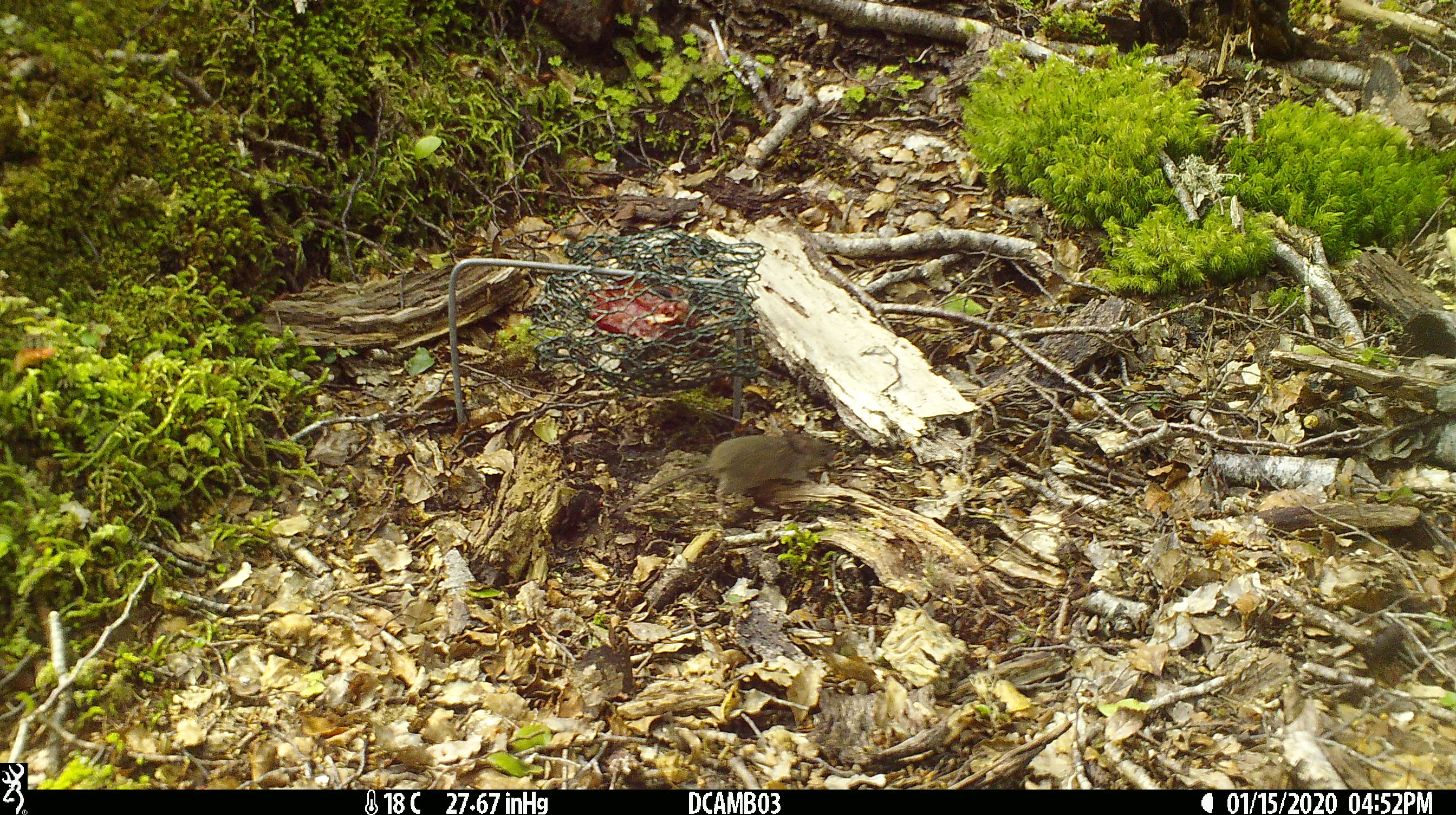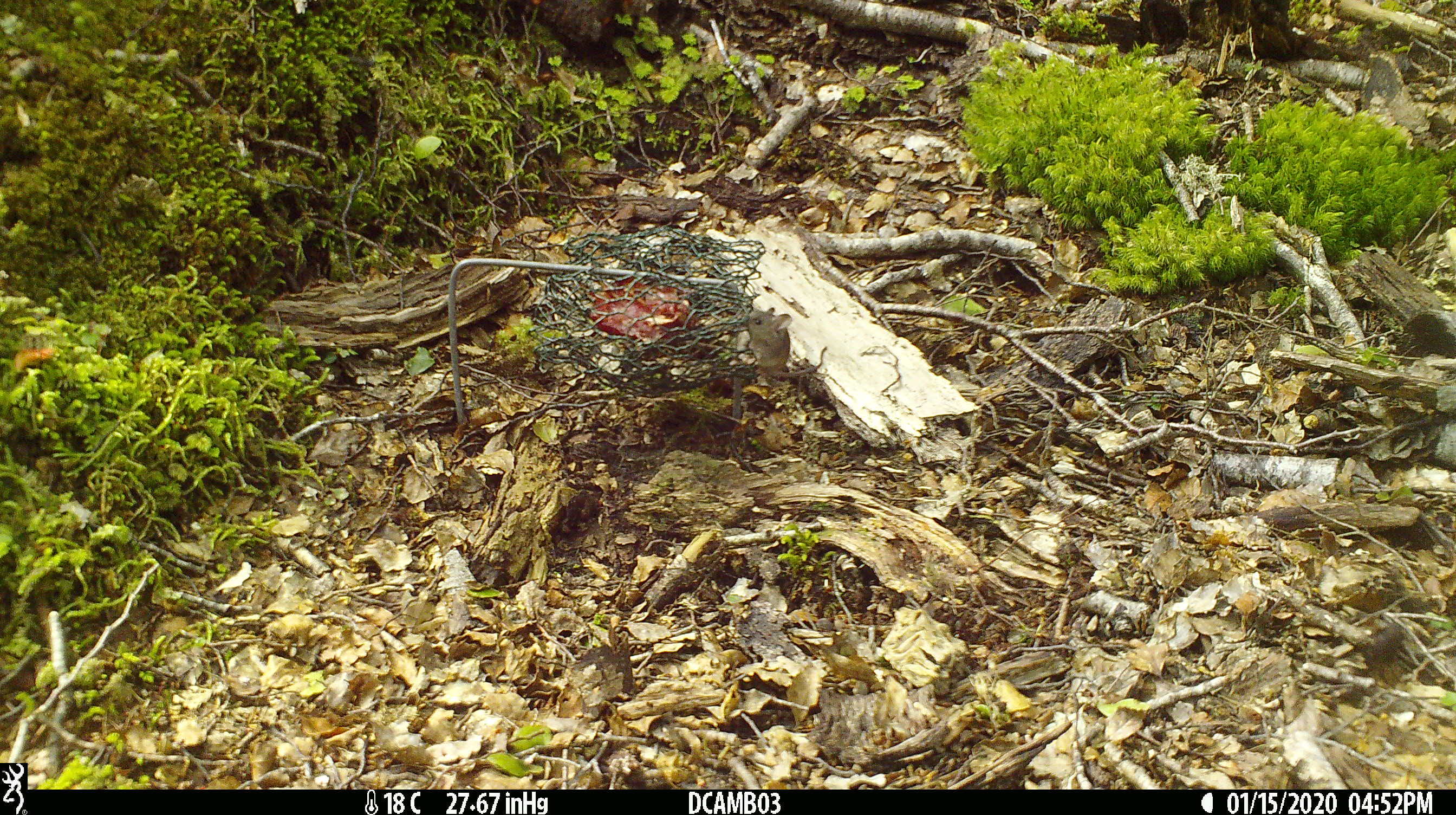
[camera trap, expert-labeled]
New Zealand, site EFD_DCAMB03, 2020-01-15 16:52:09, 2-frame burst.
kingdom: Animalia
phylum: Chordata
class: Mammalia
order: Rodentia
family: Muridae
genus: Mus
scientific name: Mus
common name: mouse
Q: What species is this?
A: Mouse (Mus).